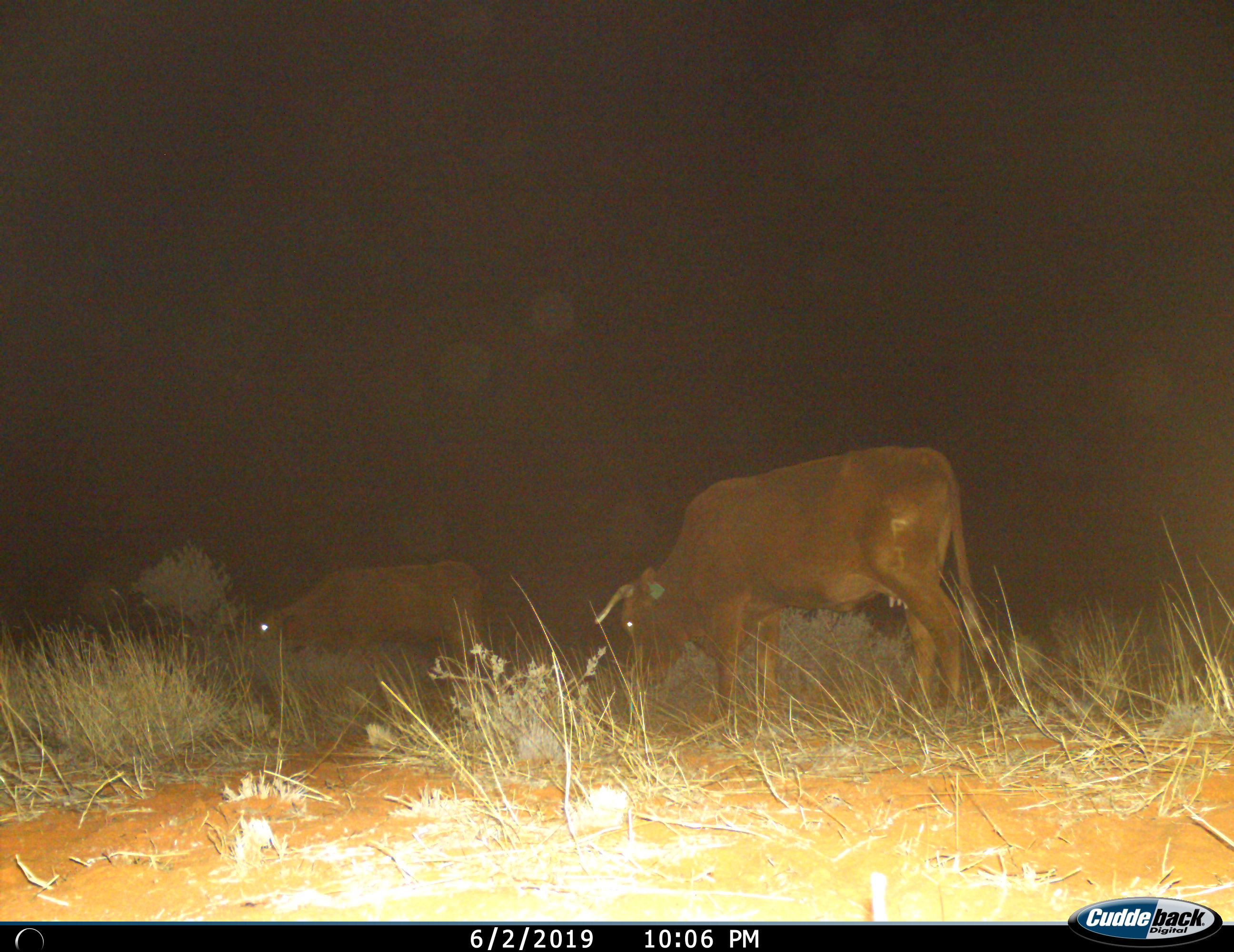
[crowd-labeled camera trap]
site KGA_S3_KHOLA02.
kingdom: Animalia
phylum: Chordata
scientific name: Vertebrata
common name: domestic animal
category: domesticanimal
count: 2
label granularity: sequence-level